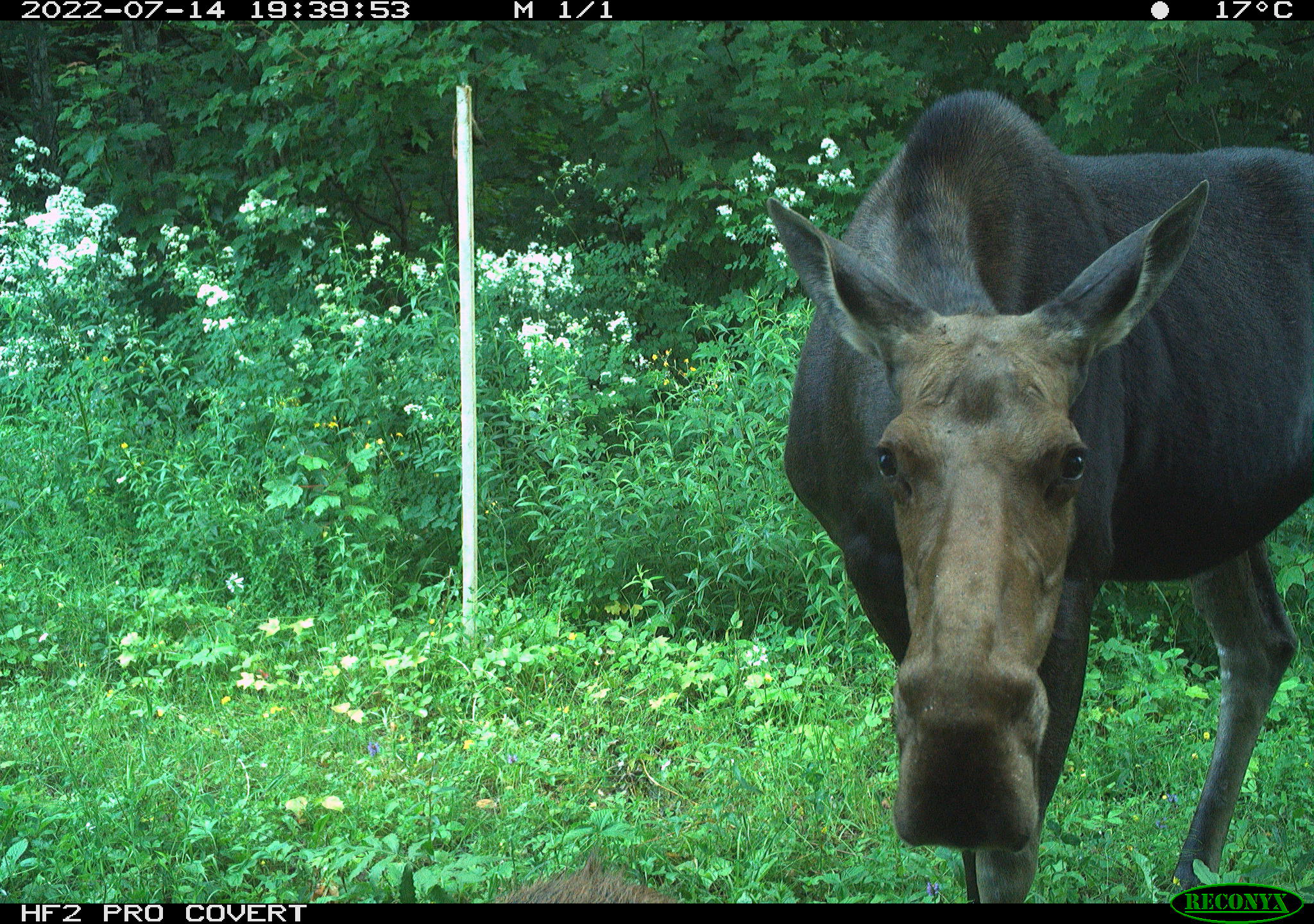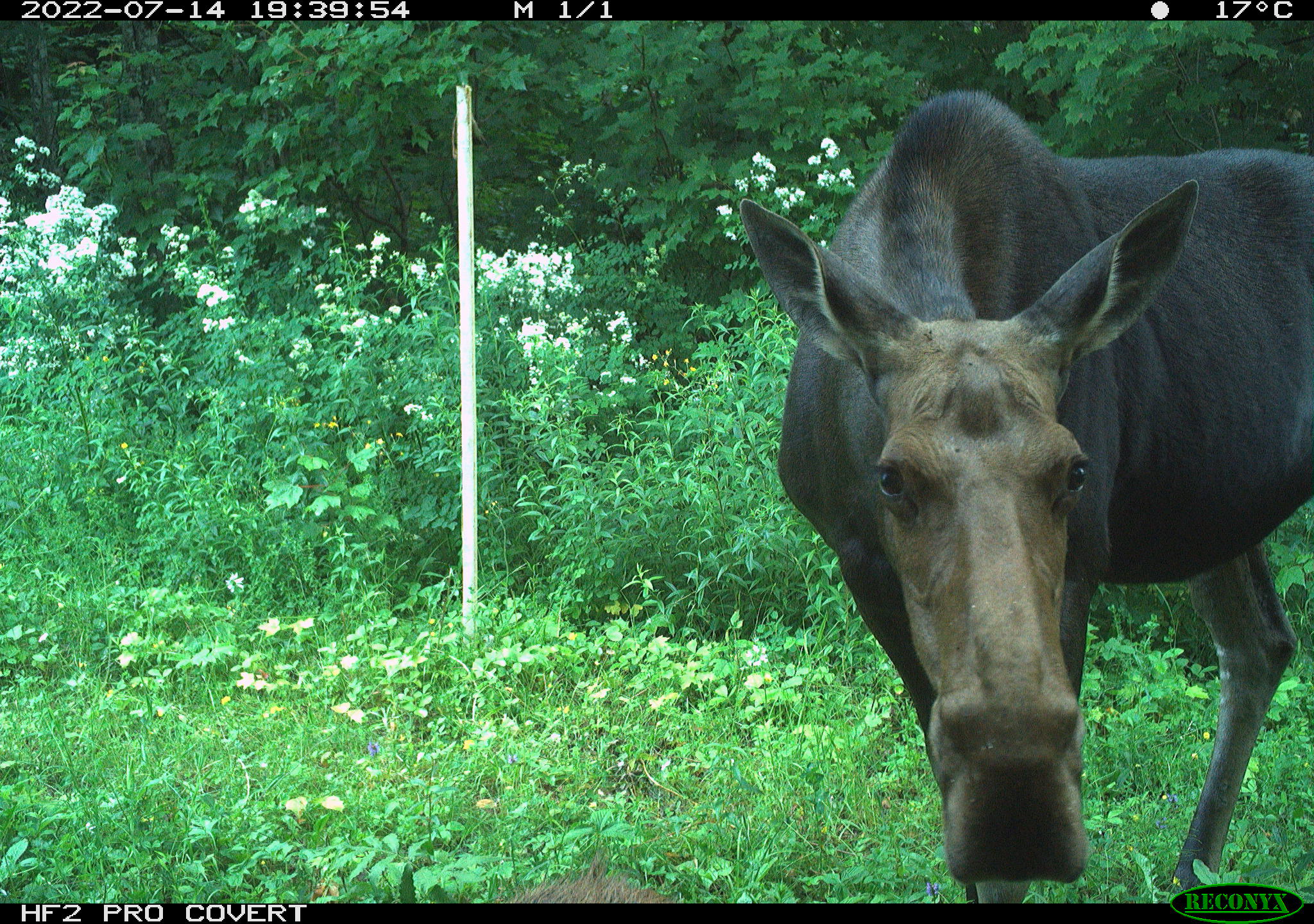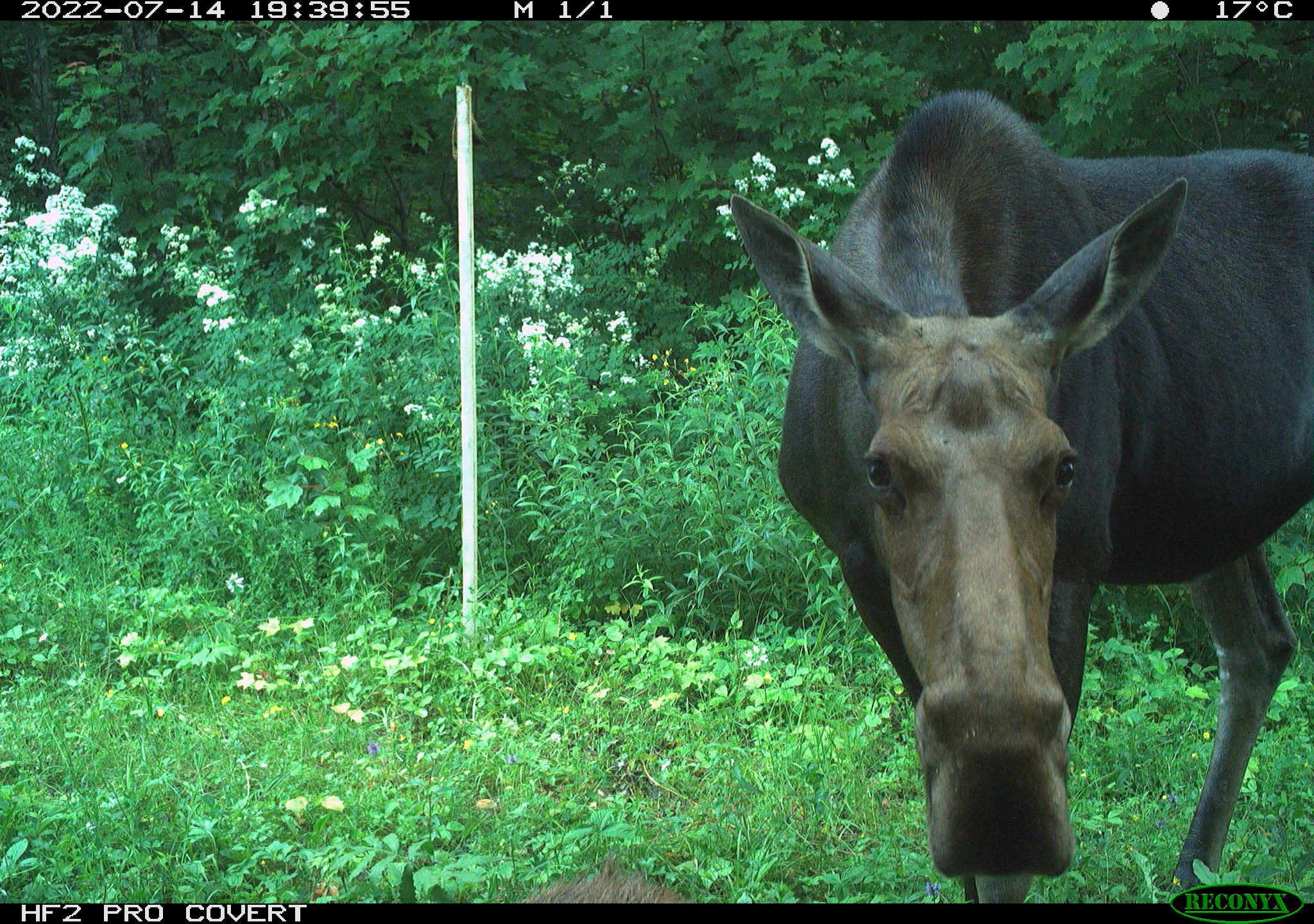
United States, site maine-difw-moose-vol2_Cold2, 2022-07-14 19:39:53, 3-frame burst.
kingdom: Animalia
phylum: Chordata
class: Mammalia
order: Artiodactyla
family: Cervidae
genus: Alces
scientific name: Alces alces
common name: moose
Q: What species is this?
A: Moose (Alces alces).